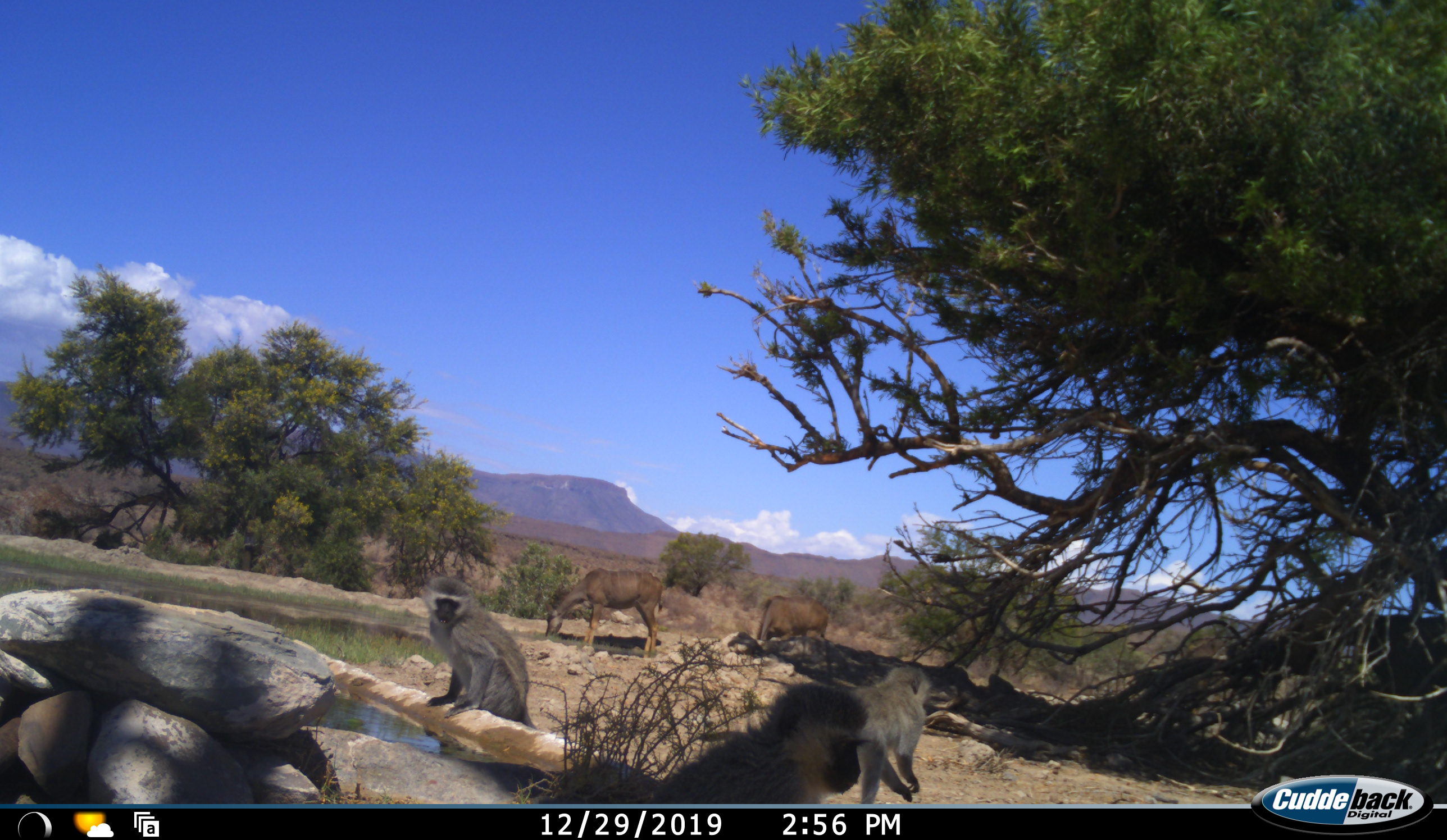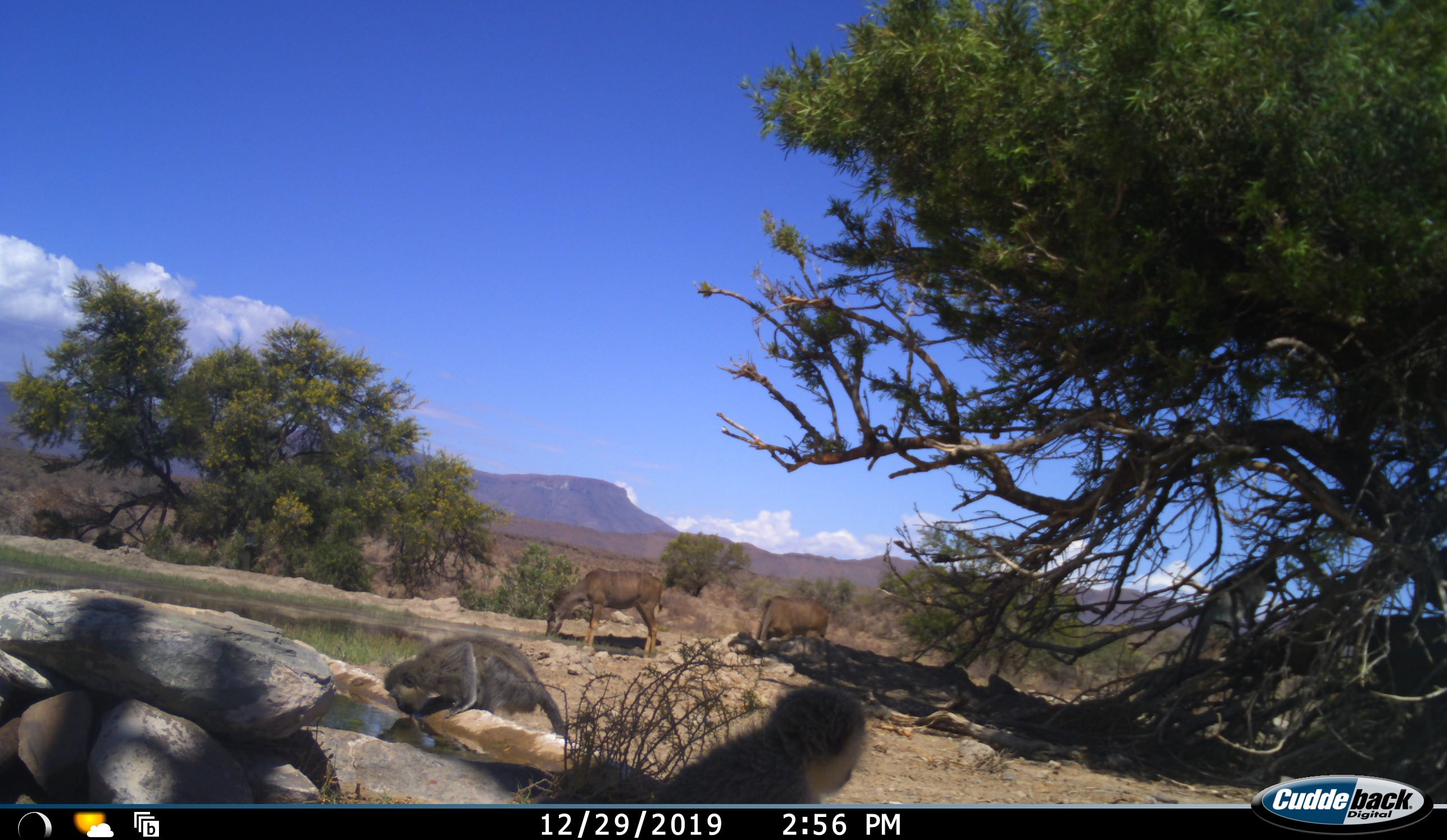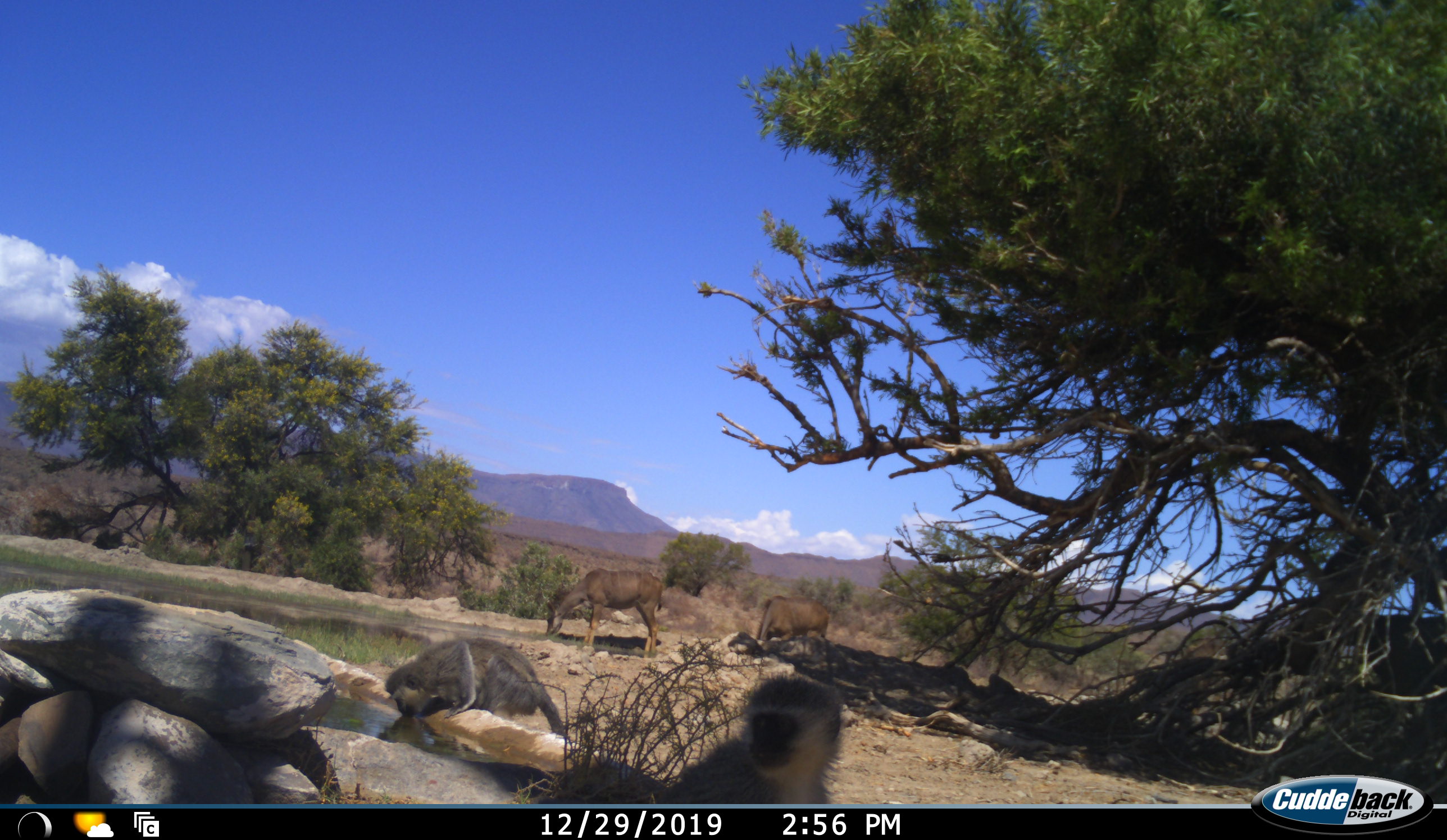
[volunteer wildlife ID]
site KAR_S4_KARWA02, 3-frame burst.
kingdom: Animalia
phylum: Chordata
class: Mammalia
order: Artiodactyla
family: Bovidae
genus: Tragelaphus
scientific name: Tragelaphus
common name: kudu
Kudu (Tragelaphus), count 2. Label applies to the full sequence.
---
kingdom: Animalia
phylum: Chordata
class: Mammalia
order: Primates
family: Cercopithecidae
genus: Chlorocebus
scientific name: Chlorocebus pygerythrus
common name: vervet monkey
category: monkeyvervet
Monkeyvervet (vervet monkey) (Chlorocebus pygerythrus), count 3. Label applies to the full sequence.